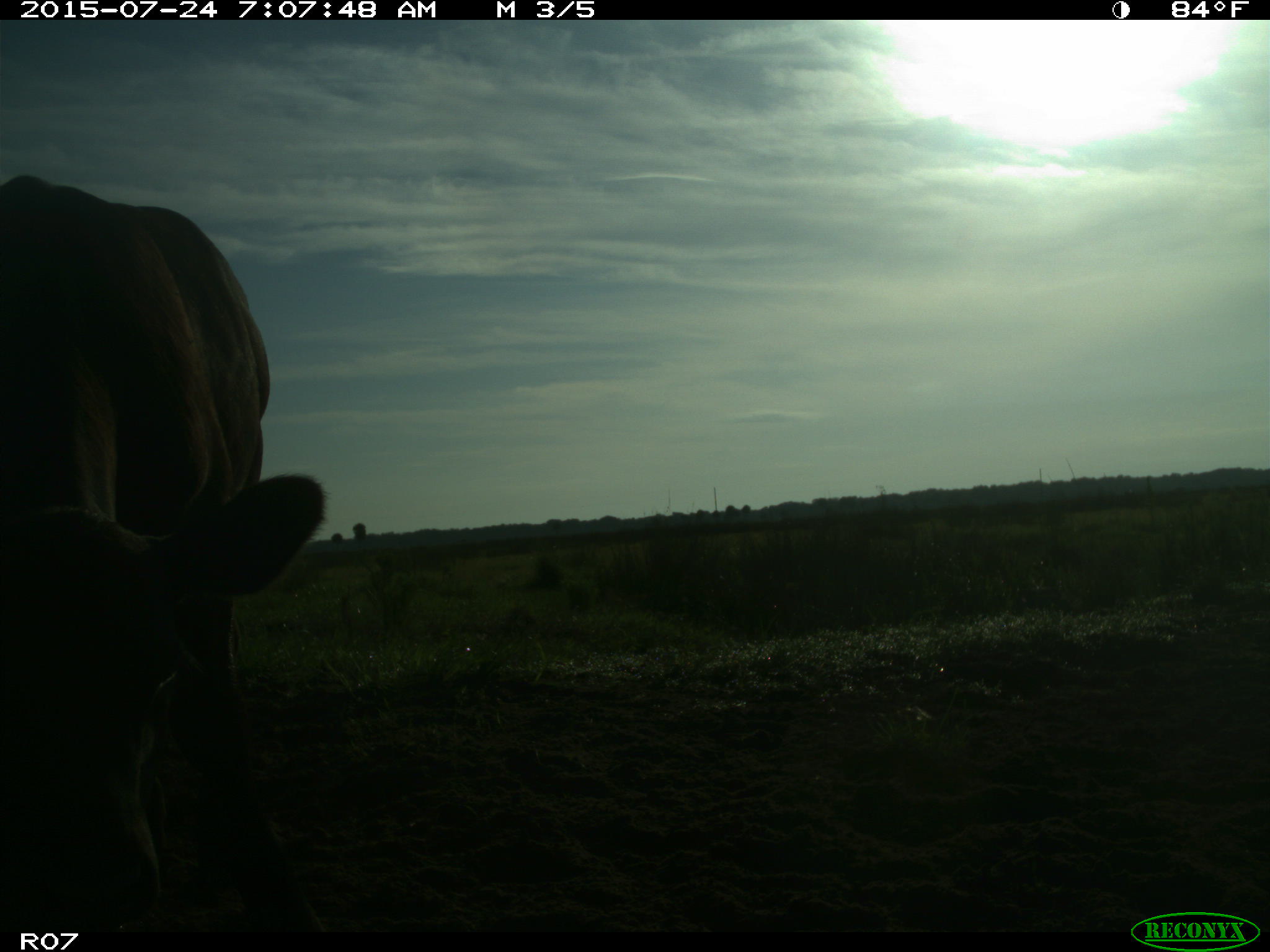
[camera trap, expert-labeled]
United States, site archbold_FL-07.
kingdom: Animalia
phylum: Chordata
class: Mammalia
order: Artiodactyla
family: Bovidae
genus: Bos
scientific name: Bos taurus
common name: domestic cow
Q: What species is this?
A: Bos taurus (domestic cow).